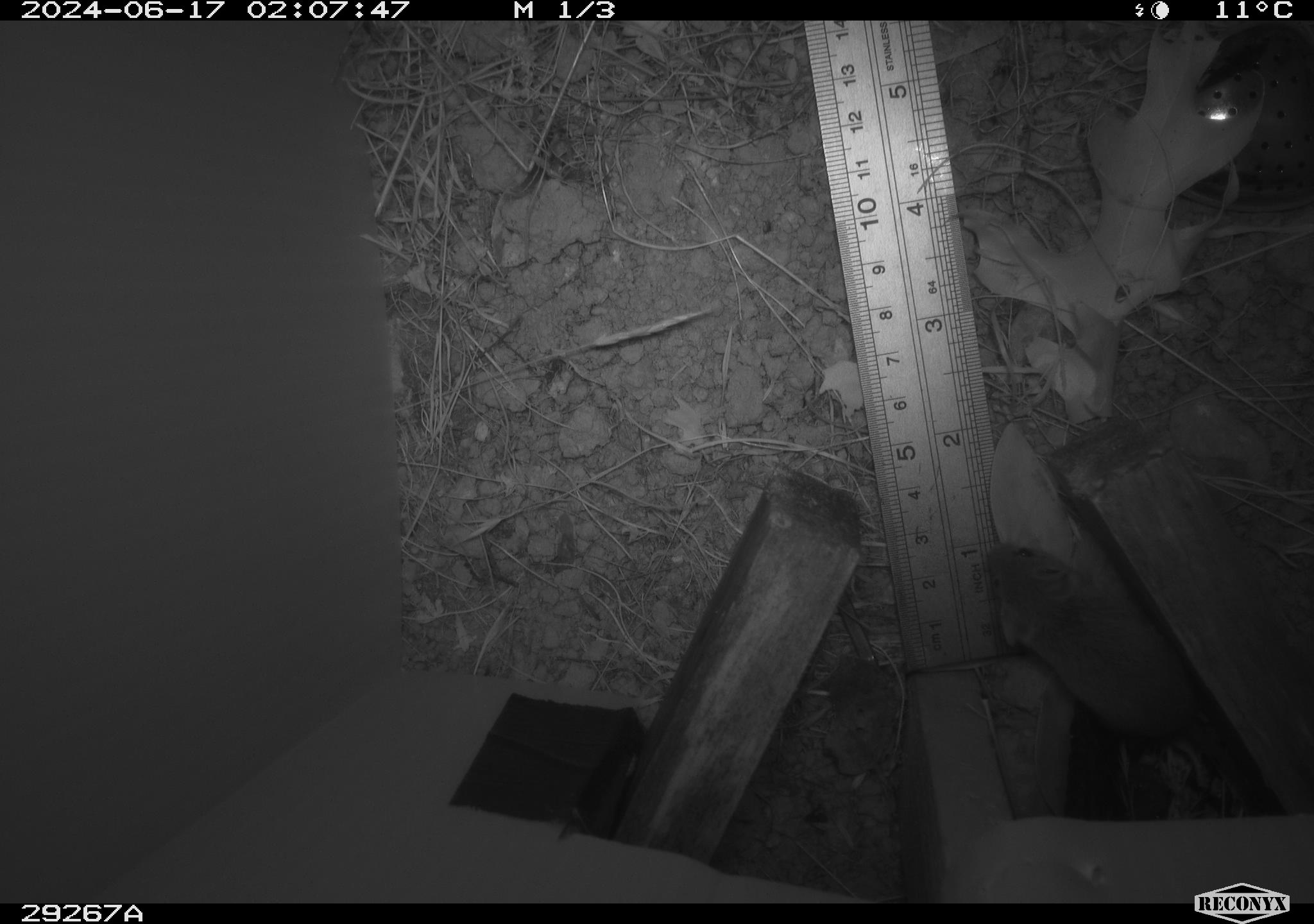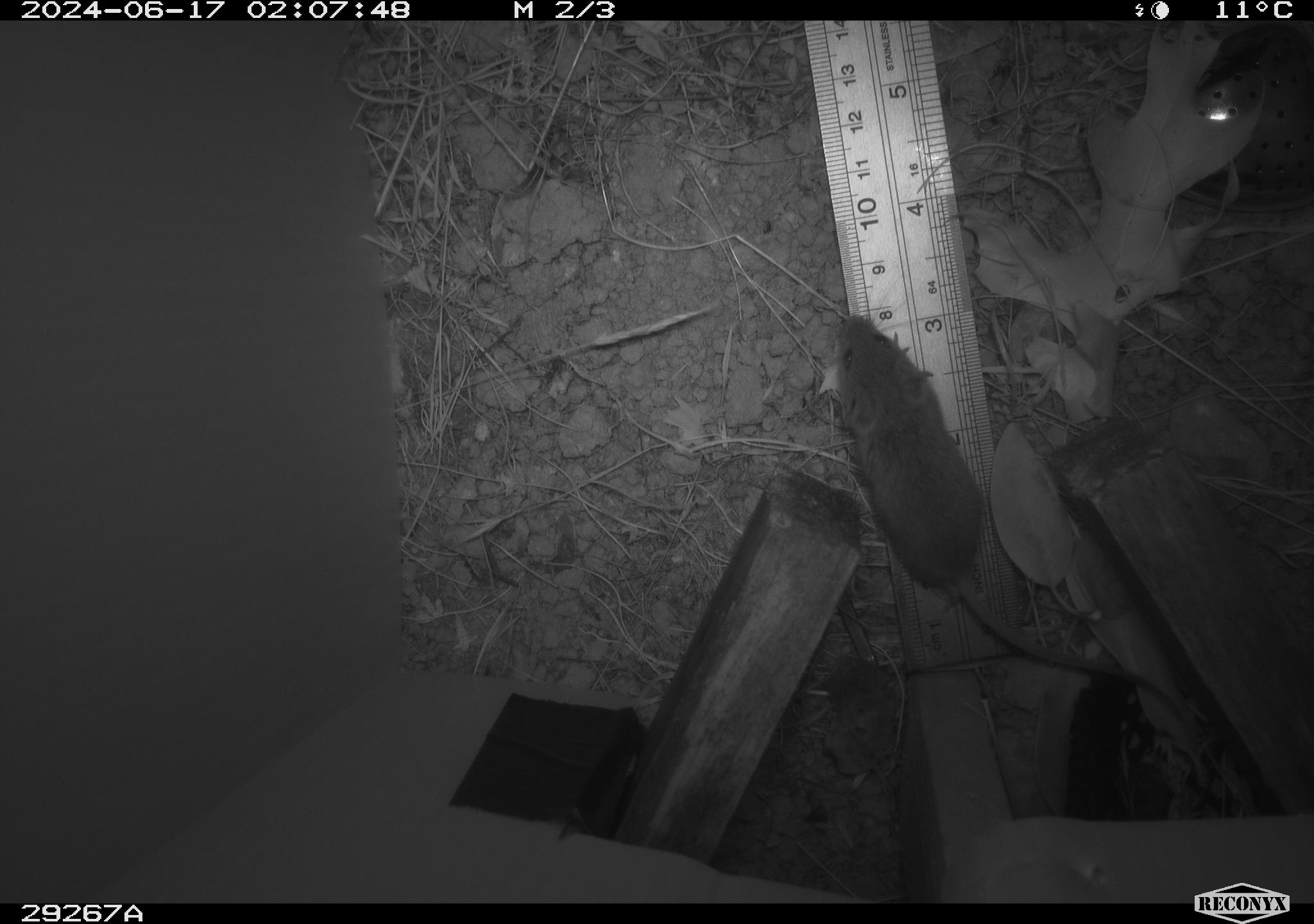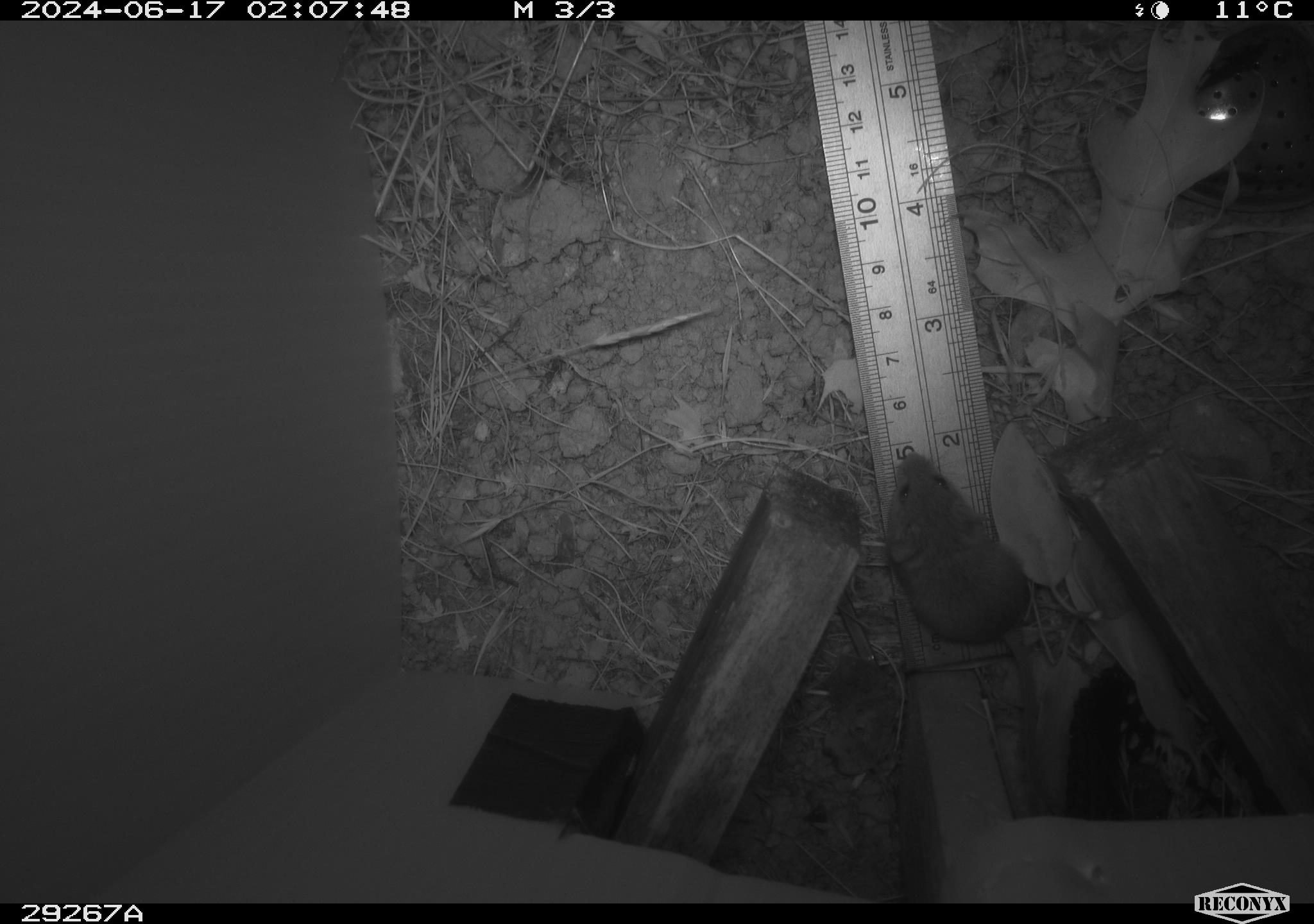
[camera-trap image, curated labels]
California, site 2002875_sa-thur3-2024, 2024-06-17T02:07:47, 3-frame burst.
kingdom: Animalia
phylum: Chordata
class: Mammalia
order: Rodentia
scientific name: Rodentia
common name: mouse species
Mouse species (Rodentia).